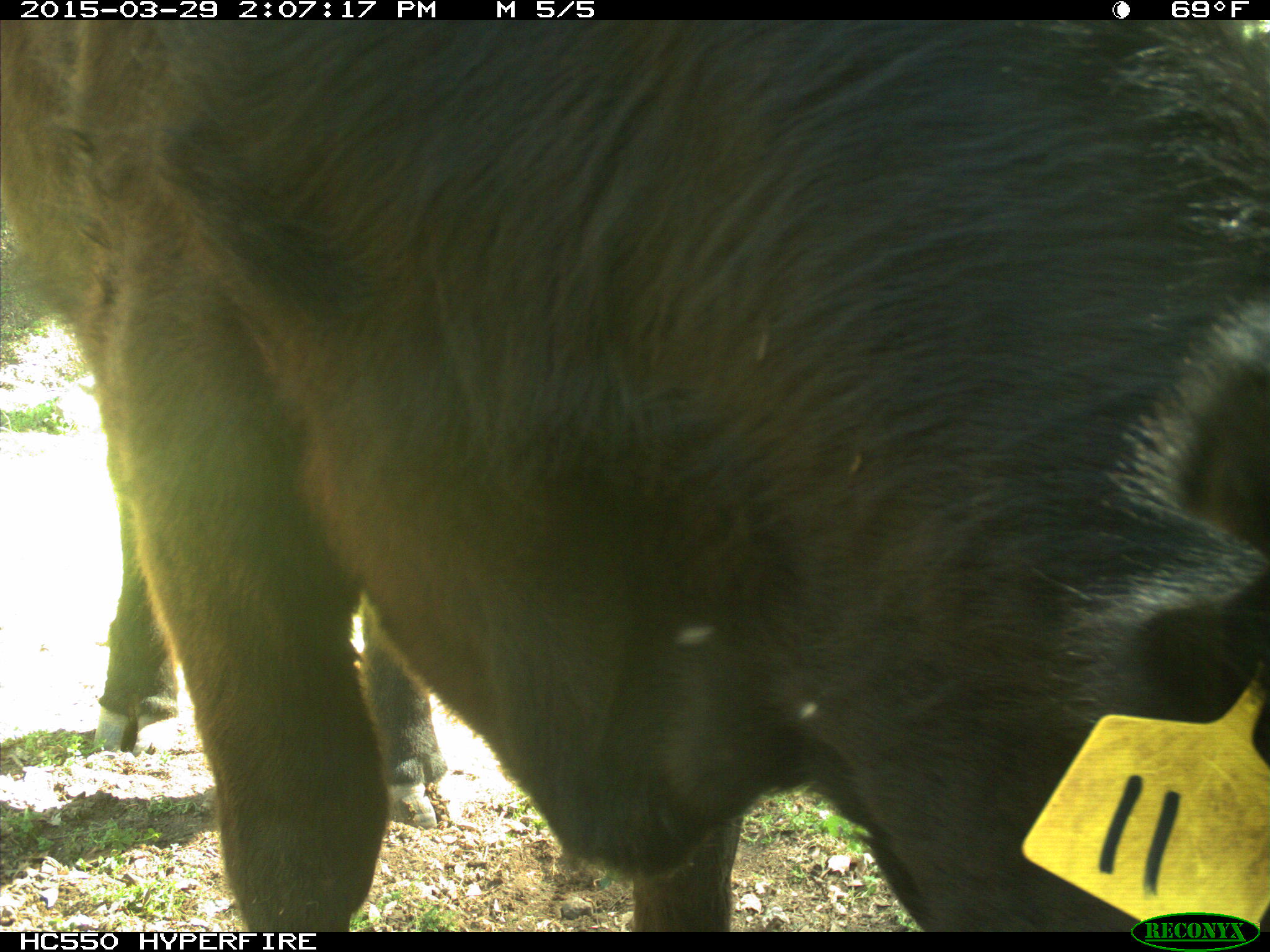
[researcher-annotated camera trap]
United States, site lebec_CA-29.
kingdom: Animalia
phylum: Chordata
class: Mammalia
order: Artiodactyla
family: Bovidae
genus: Bos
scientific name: Bos taurus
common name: domestic cow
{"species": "Bos taurus (domestic cow)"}